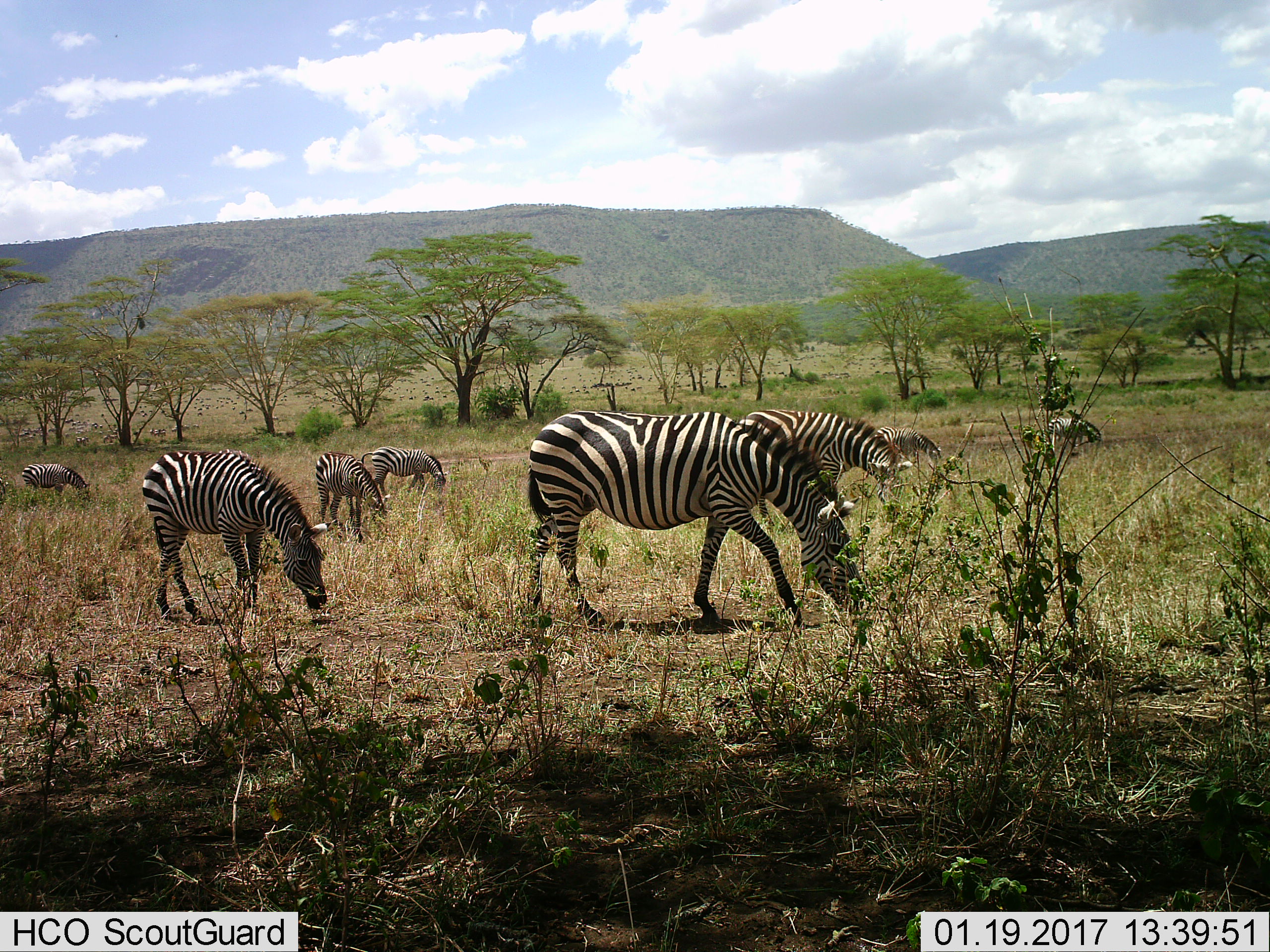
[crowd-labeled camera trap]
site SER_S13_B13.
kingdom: Animalia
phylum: Chordata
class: Mammalia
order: Perissodactyla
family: Equidae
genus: Equus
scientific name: Equus quagga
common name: plains zebra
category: zebraplains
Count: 8.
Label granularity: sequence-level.